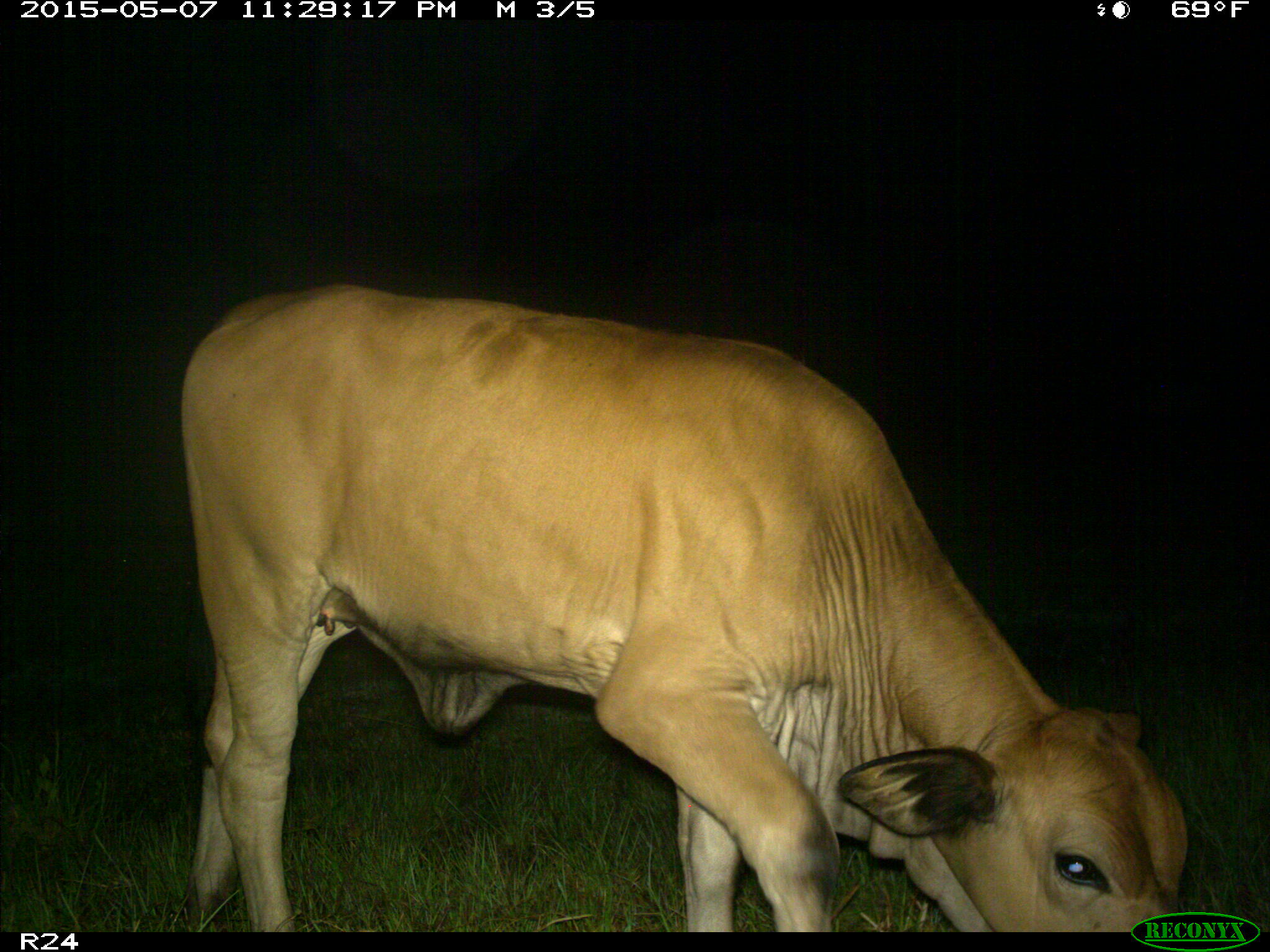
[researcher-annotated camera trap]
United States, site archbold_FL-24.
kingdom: Animalia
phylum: Chordata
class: Mammalia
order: Artiodactyla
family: Bovidae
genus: Bos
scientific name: Bos taurus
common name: domestic cow